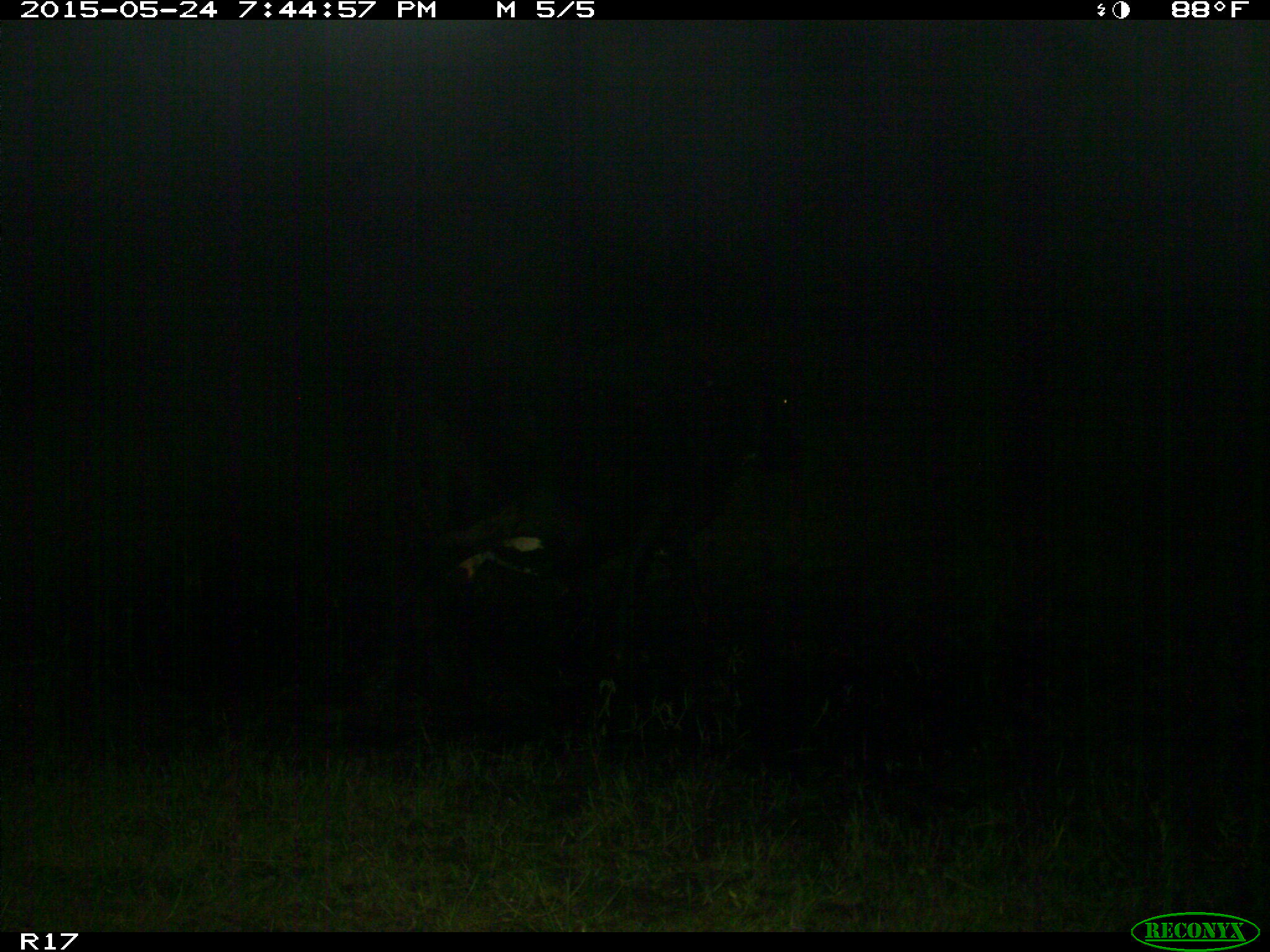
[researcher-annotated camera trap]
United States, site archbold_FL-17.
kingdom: Animalia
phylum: Chordata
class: Mammalia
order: Artiodactyla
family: Bovidae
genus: Bos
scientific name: Bos taurus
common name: domestic cow